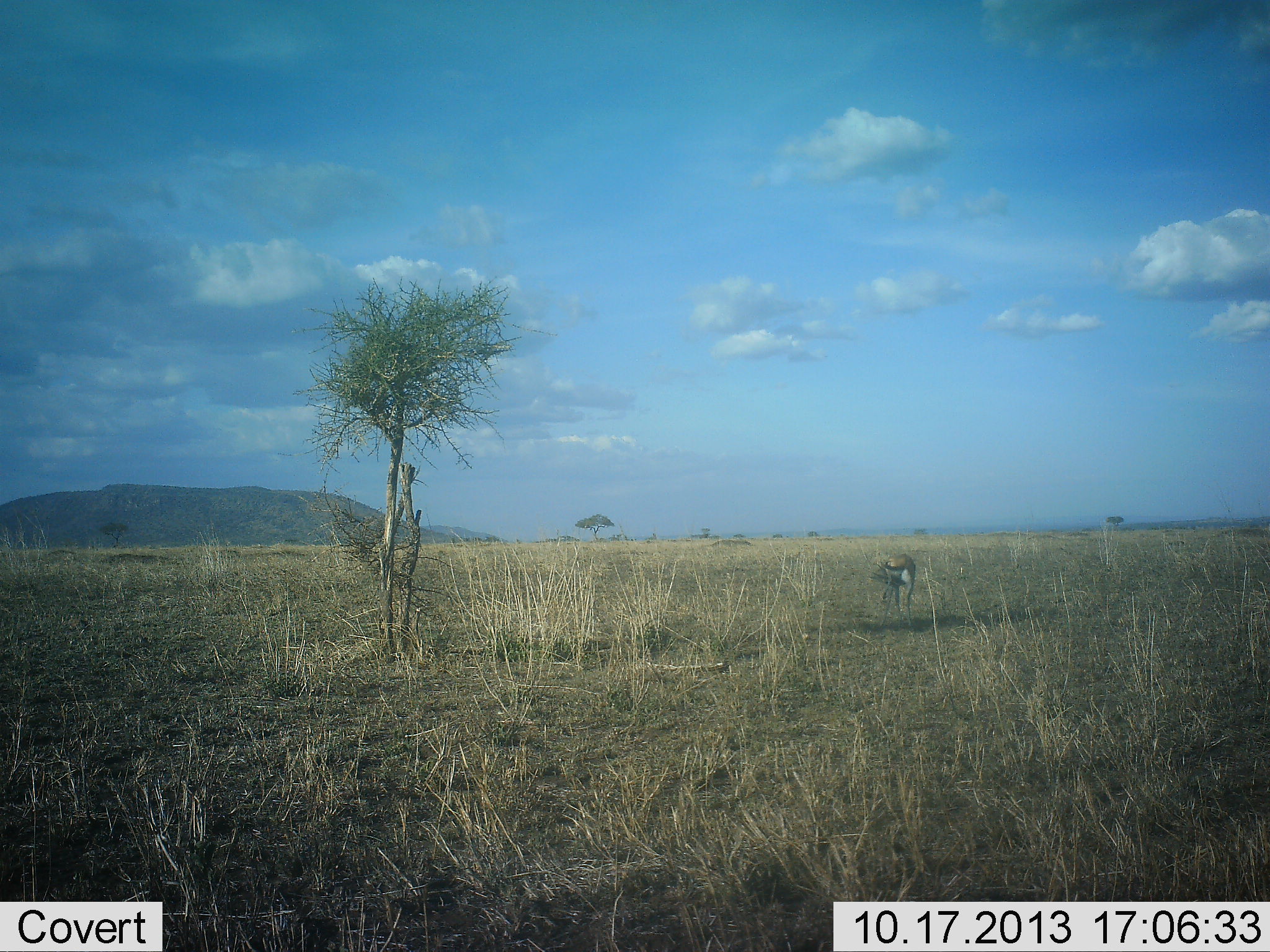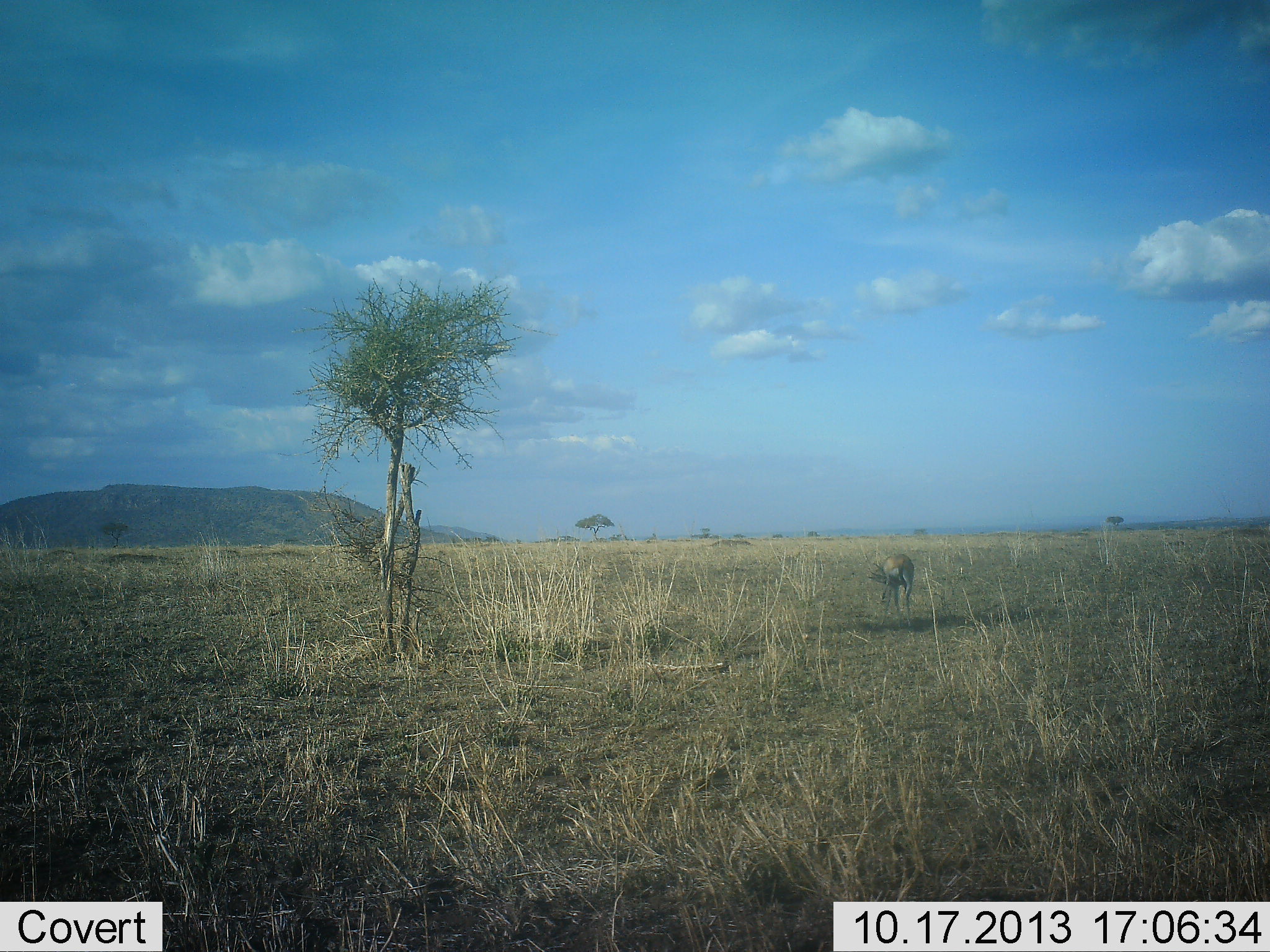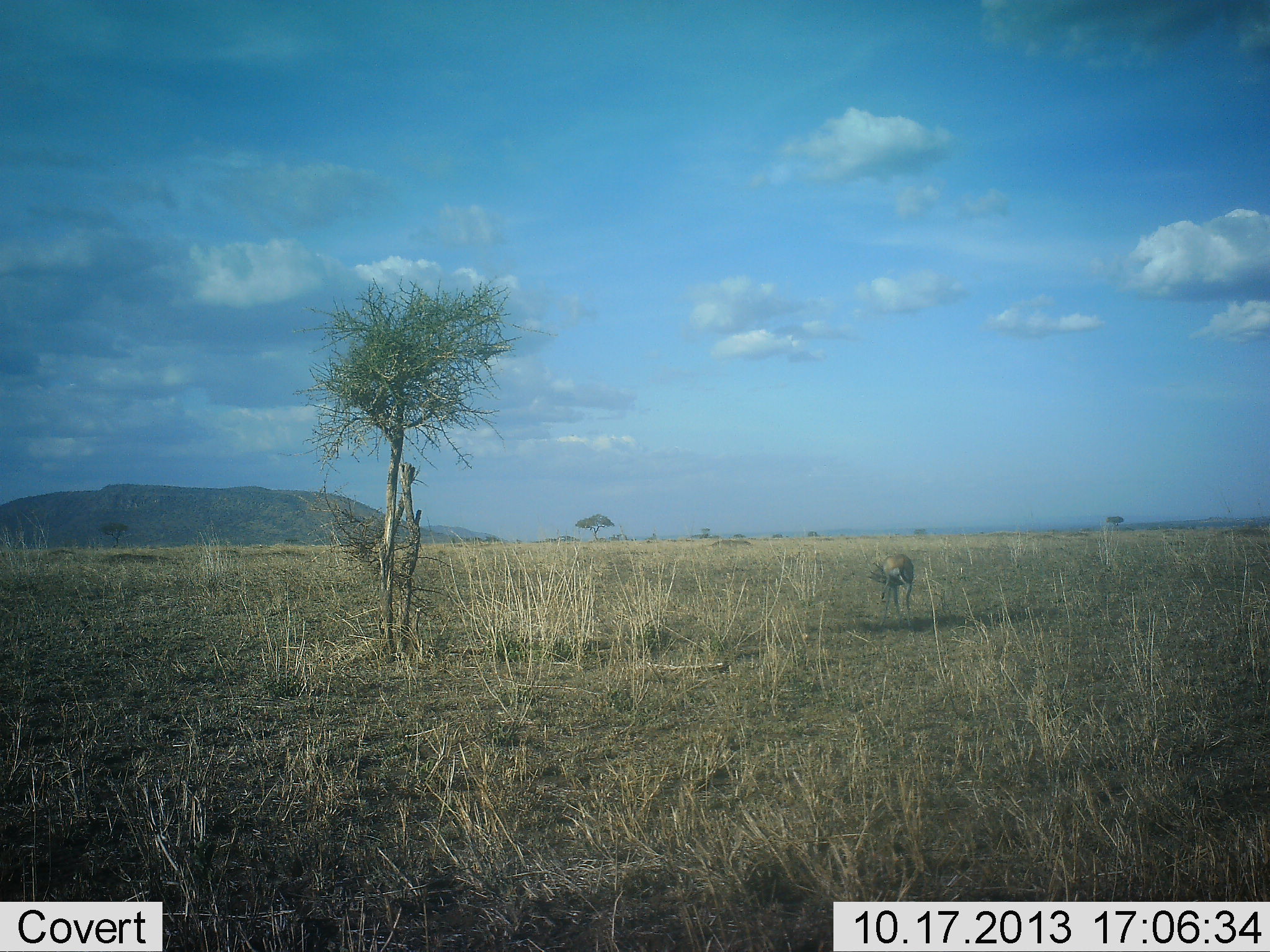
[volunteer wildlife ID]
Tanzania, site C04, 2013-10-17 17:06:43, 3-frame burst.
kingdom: Animalia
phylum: Chordata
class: Mammalia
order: Artiodactyla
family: Bovidae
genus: Eudorcas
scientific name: Eudorcas thomsonii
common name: thomson's gazelle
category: gazellethomsons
Gazellethomsons (thomson's gazelle) (Eudorcas thomsonii), count 1. Behavior (volunteer vote fractions): standing 90%, resting 0%, moving 0%, interacting 0%. Young present (vote fraction): 0%. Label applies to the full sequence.